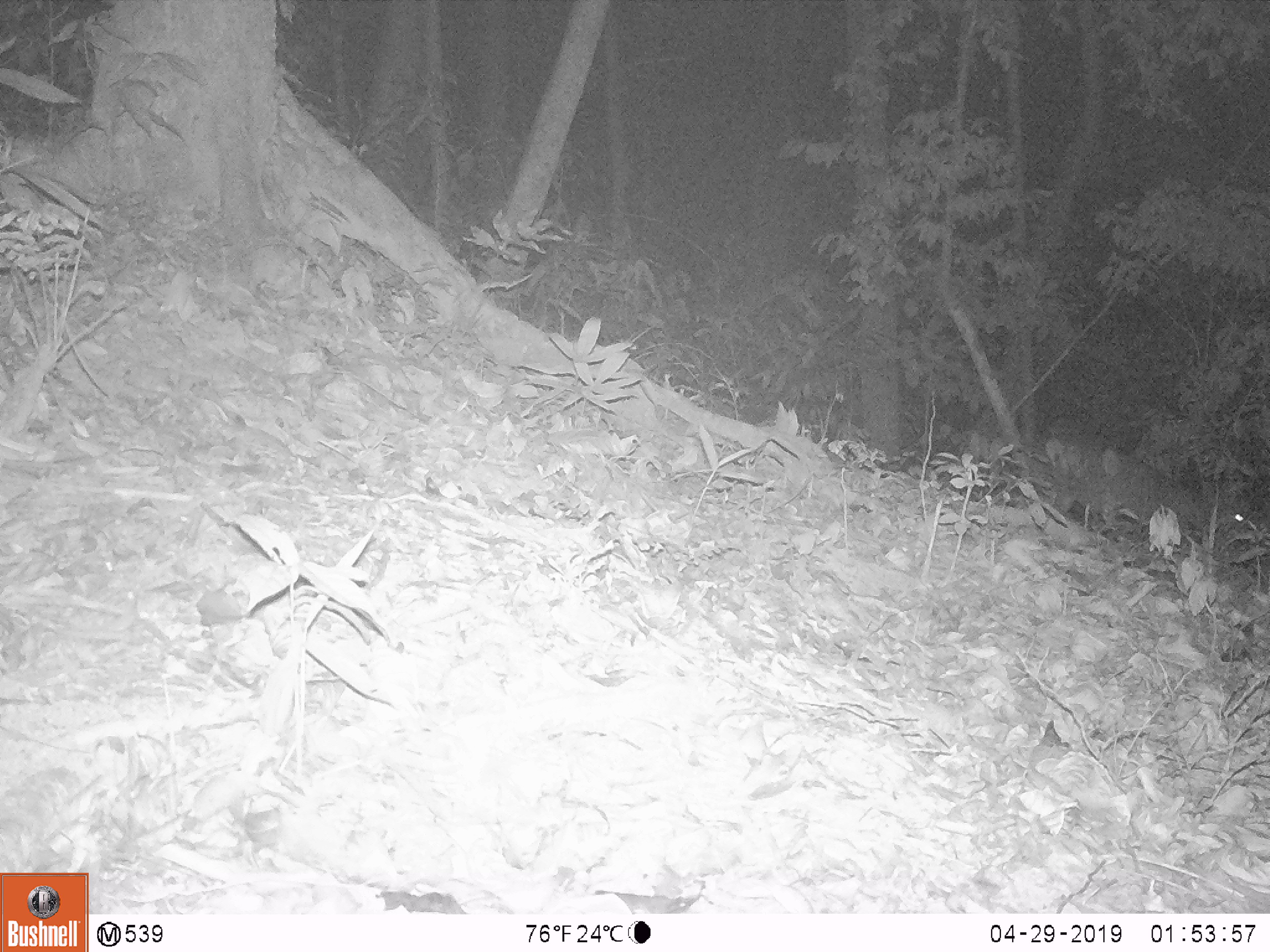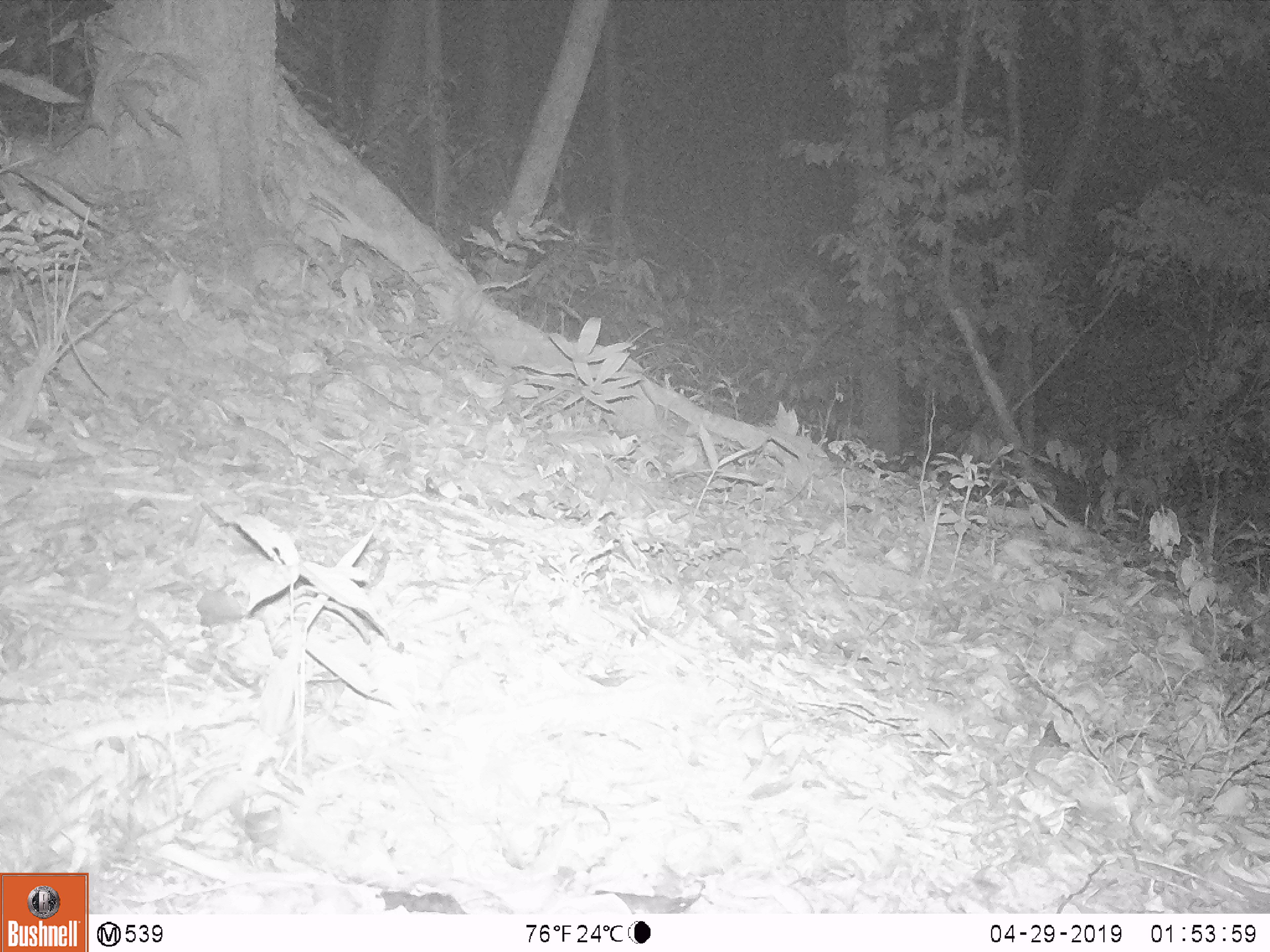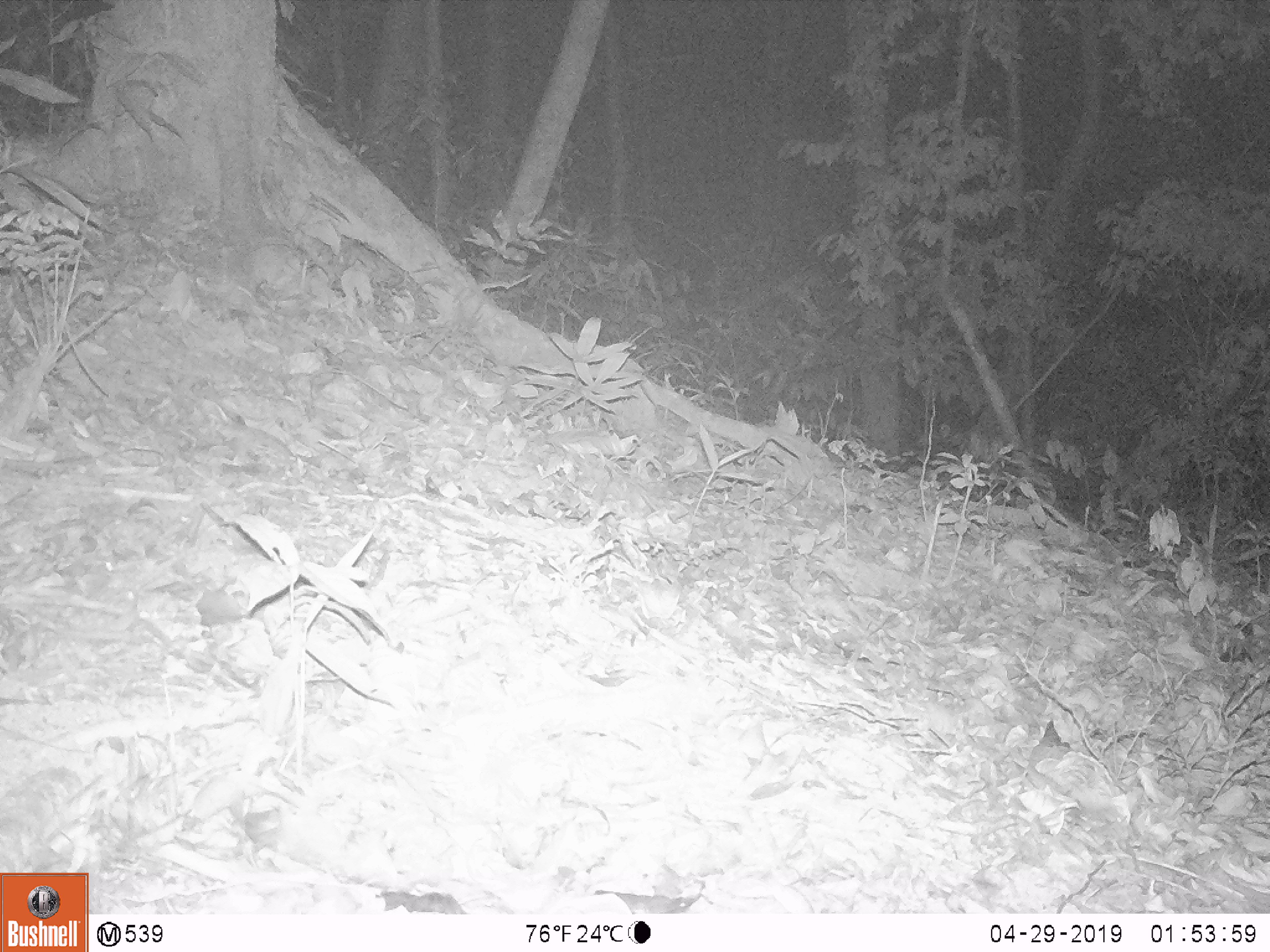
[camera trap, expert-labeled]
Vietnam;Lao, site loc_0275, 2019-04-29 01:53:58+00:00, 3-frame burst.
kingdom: Animalia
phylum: Chordata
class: Mammalia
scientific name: Laurasiatheria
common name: ungulate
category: unidentified ungulates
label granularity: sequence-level